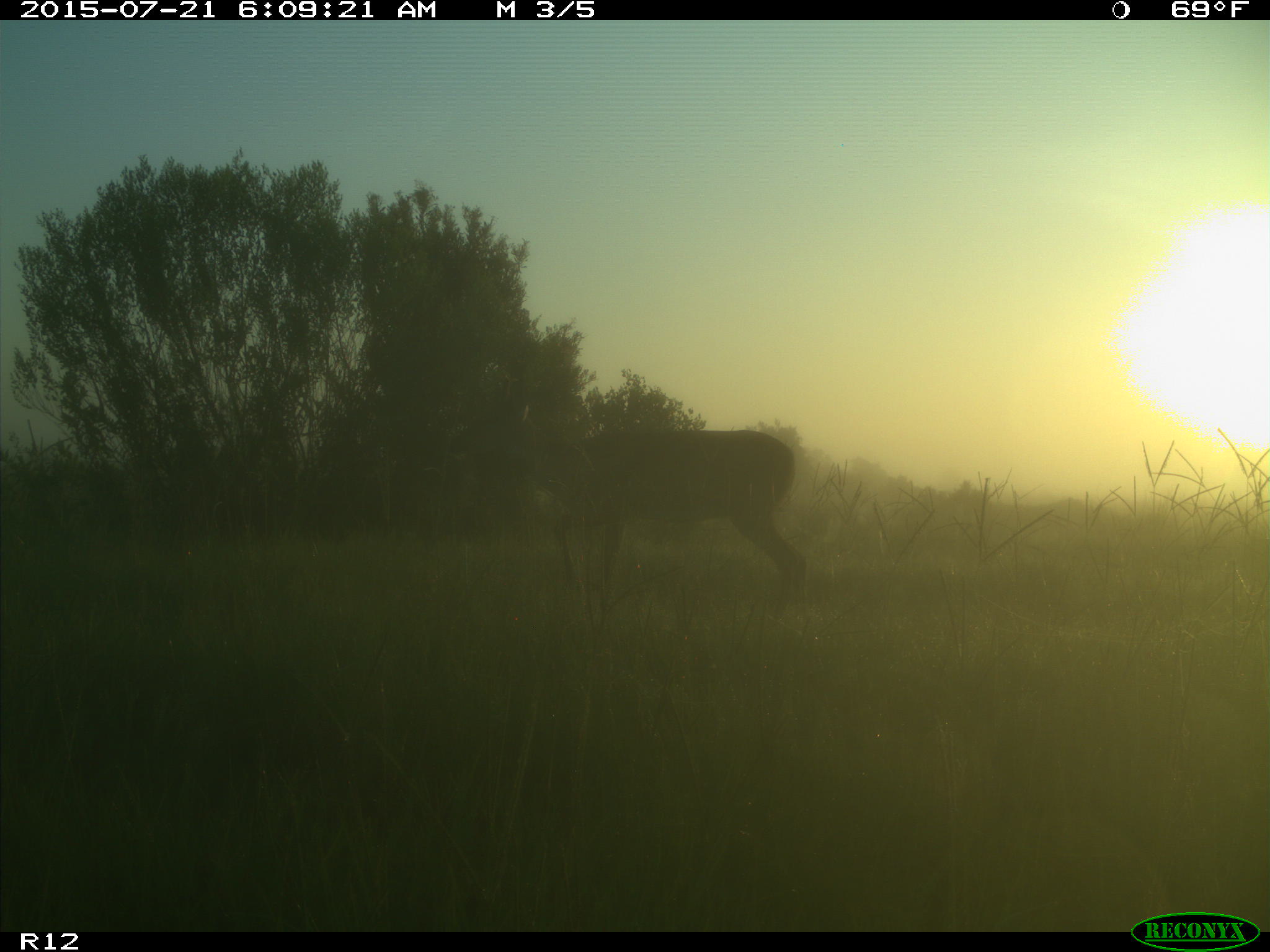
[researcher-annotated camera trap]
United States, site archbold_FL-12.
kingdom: Animalia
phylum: Chordata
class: Mammalia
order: Artiodactyla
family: Cervidae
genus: Odocoileus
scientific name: Odocoileus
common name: deer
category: unidentified deer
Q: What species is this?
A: Unidentified deer (deer) (Odocoileus).